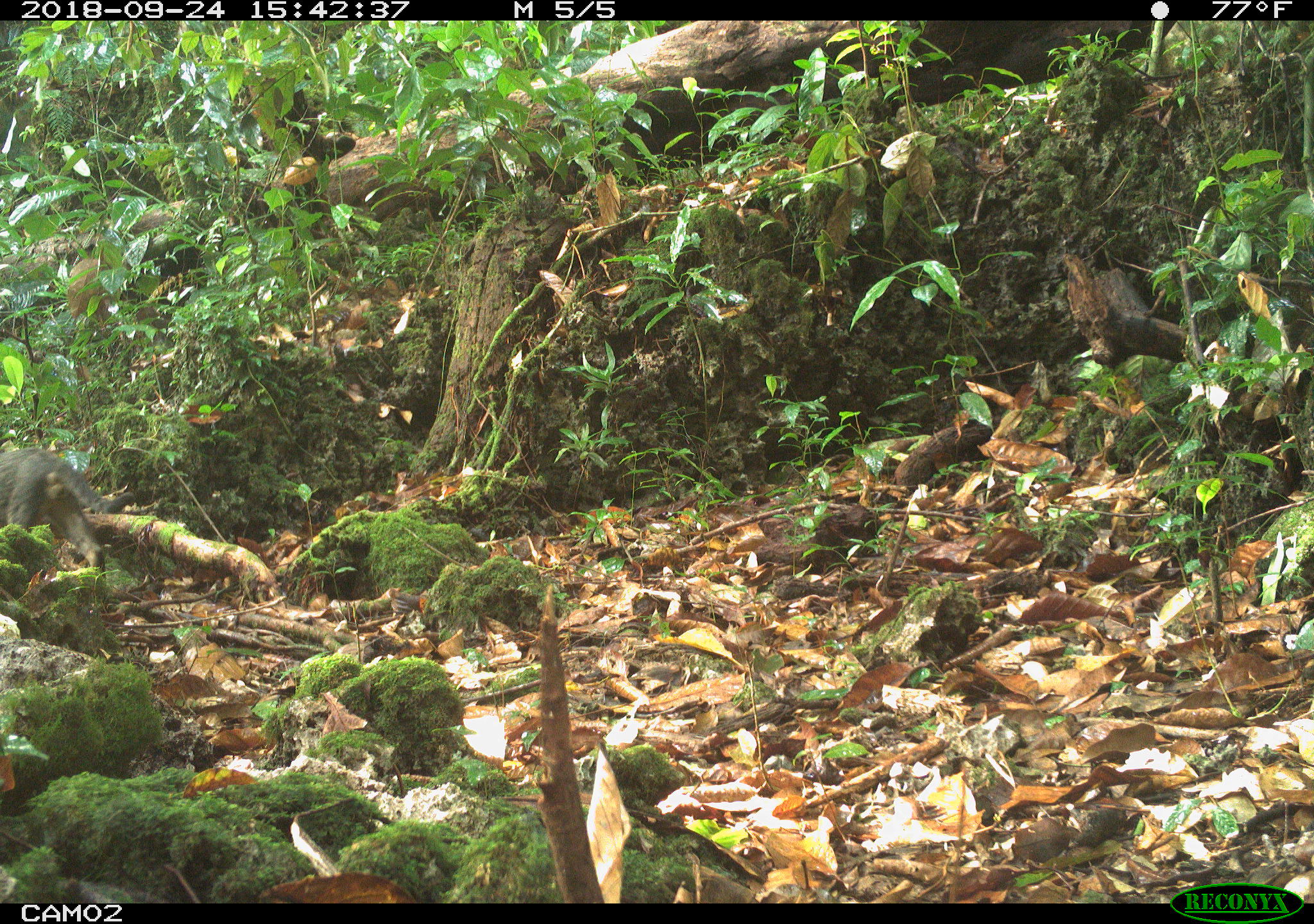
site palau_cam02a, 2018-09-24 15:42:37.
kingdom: Animalia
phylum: Chordata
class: Mammalia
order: Carnivora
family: Felidae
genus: Felis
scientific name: Felis catus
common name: cat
Cat (Felis catus).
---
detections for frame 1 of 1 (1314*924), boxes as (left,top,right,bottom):
cat: (0,443,135,572)